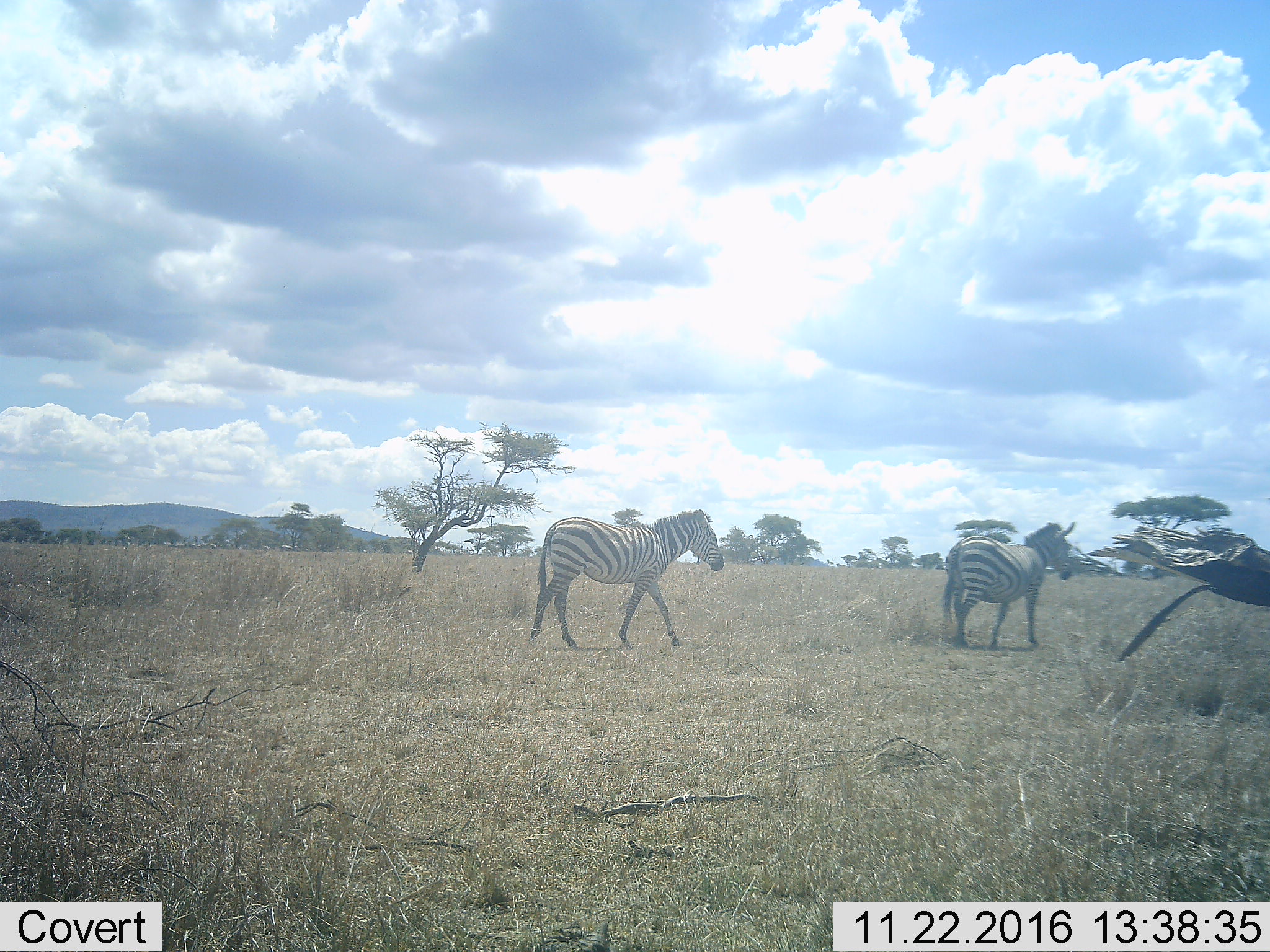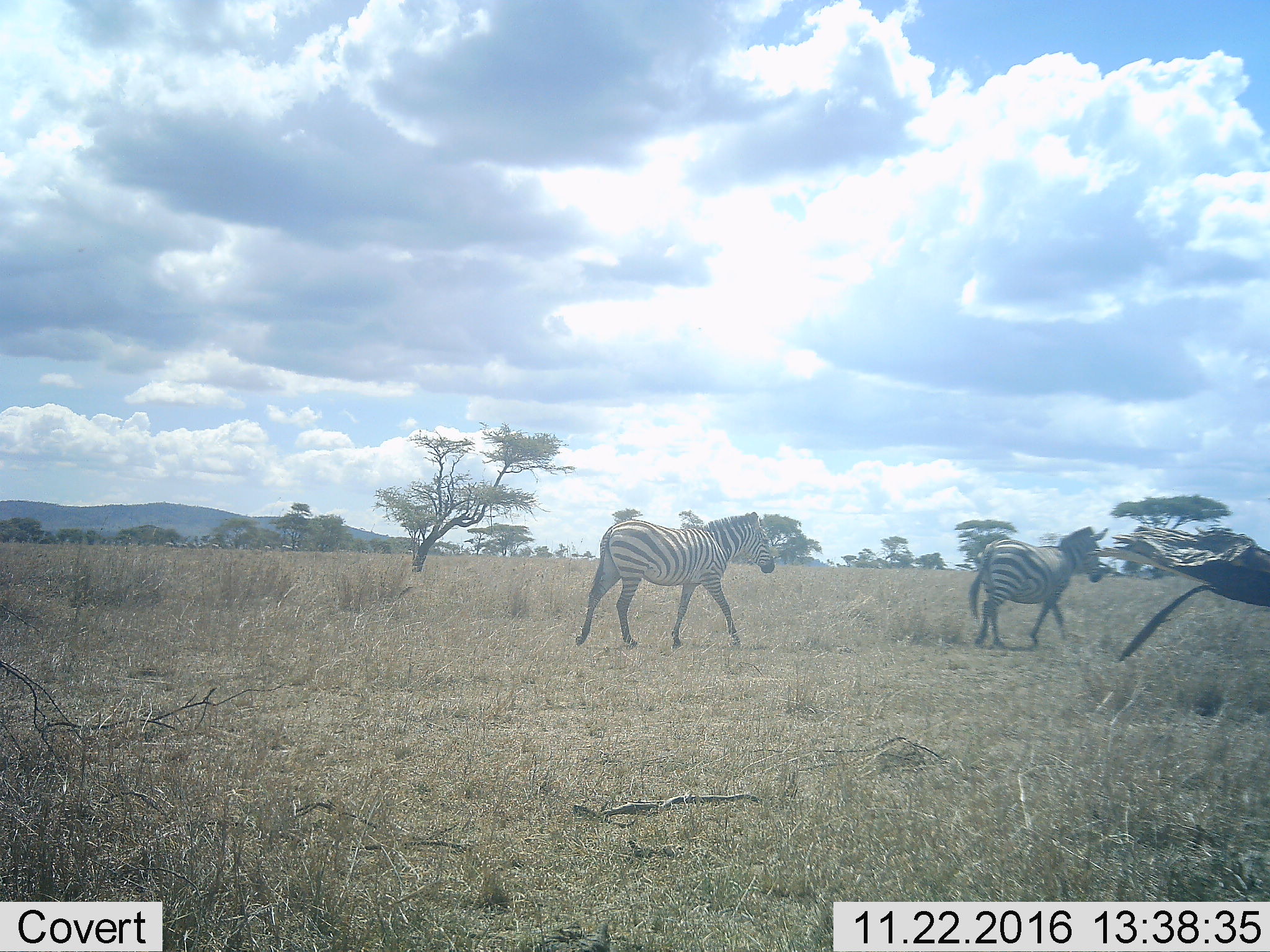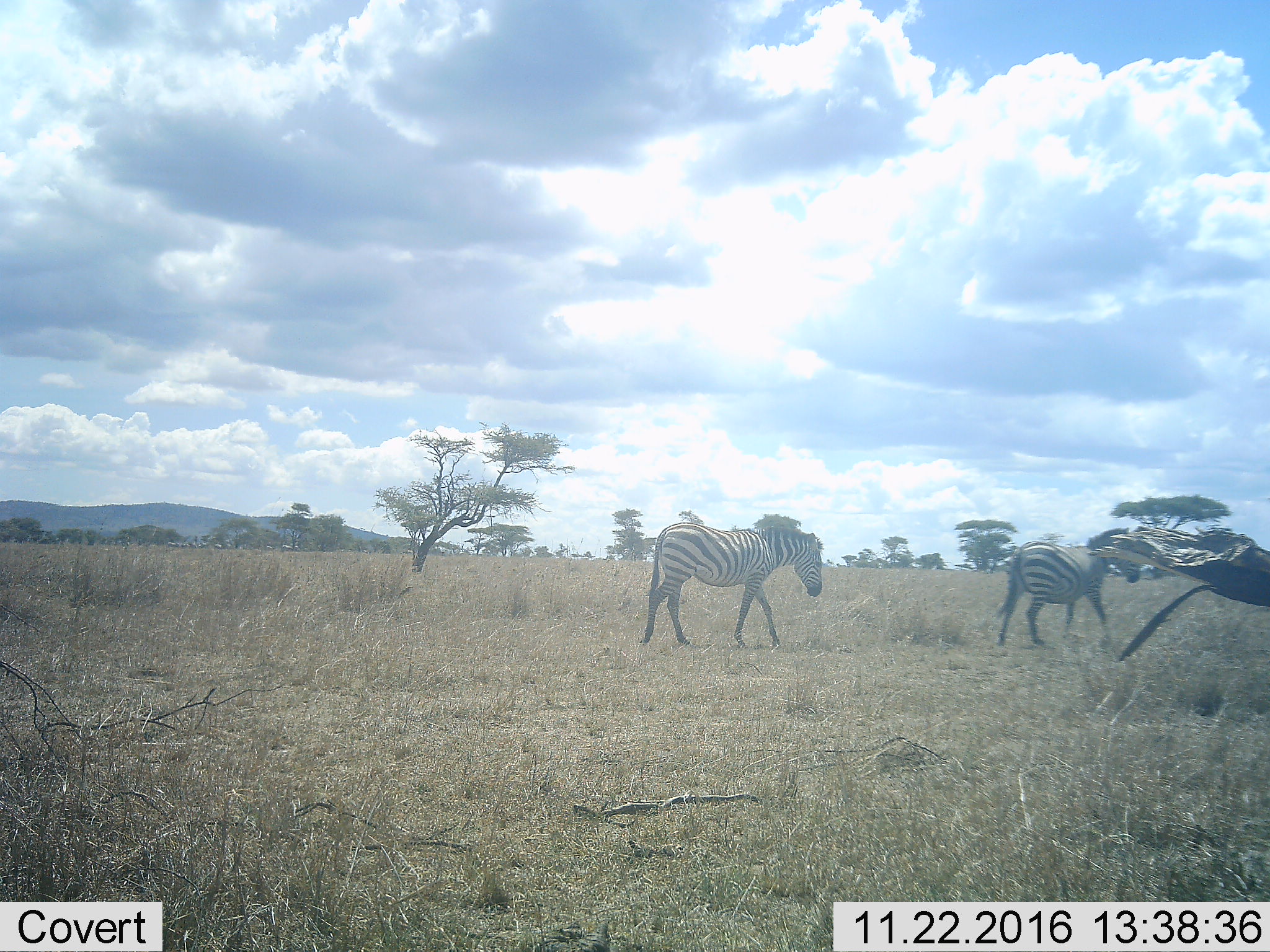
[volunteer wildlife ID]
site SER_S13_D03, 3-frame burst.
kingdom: Animalia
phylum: Chordata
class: Mammalia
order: Perissodactyla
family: Equidae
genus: Equus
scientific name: Equus quagga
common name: plains zebra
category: zebraplains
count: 2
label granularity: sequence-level